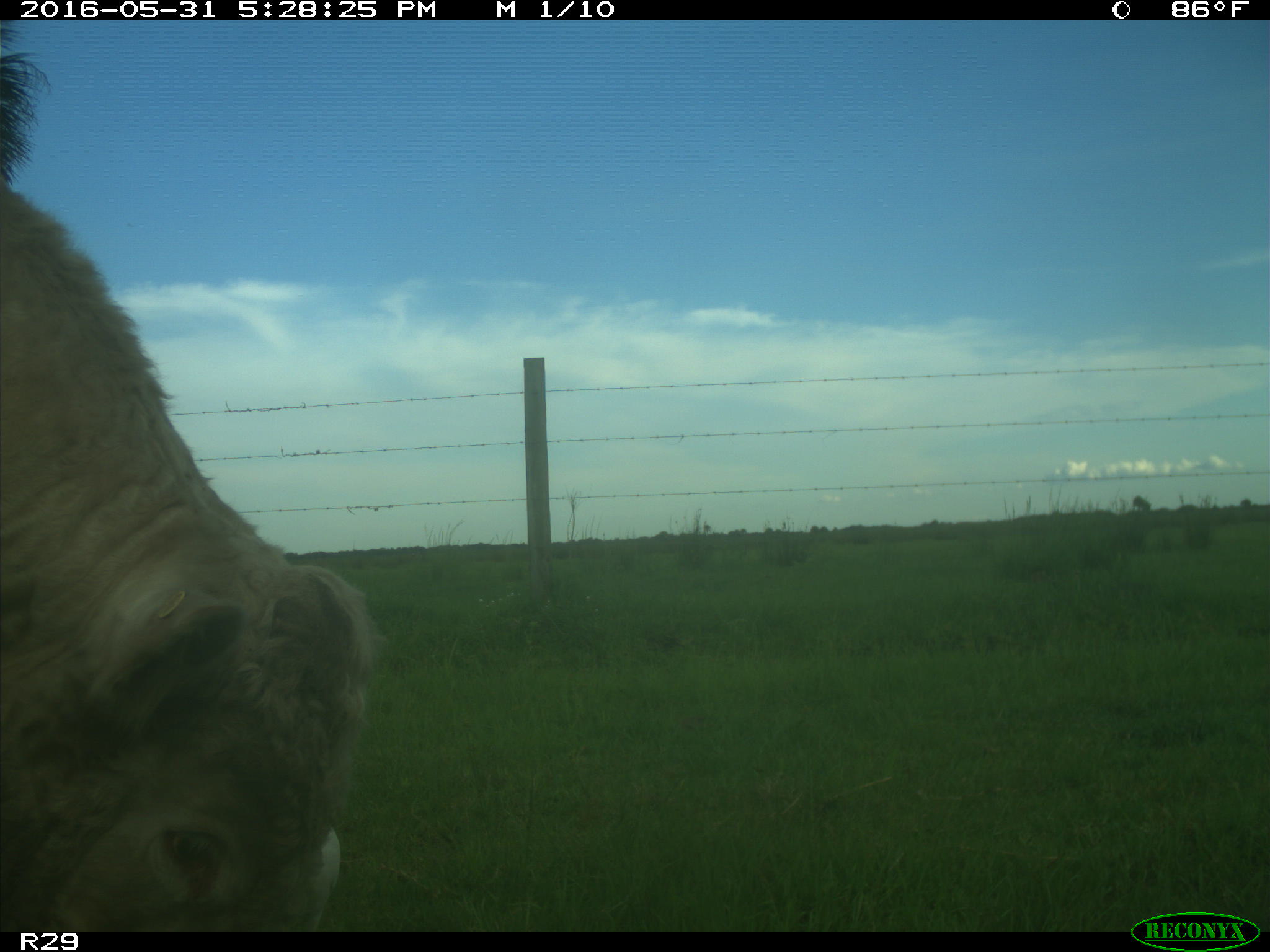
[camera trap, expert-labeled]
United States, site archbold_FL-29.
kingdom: Animalia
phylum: Chordata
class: Mammalia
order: Artiodactyla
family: Bovidae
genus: Bos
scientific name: Bos taurus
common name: domestic cow